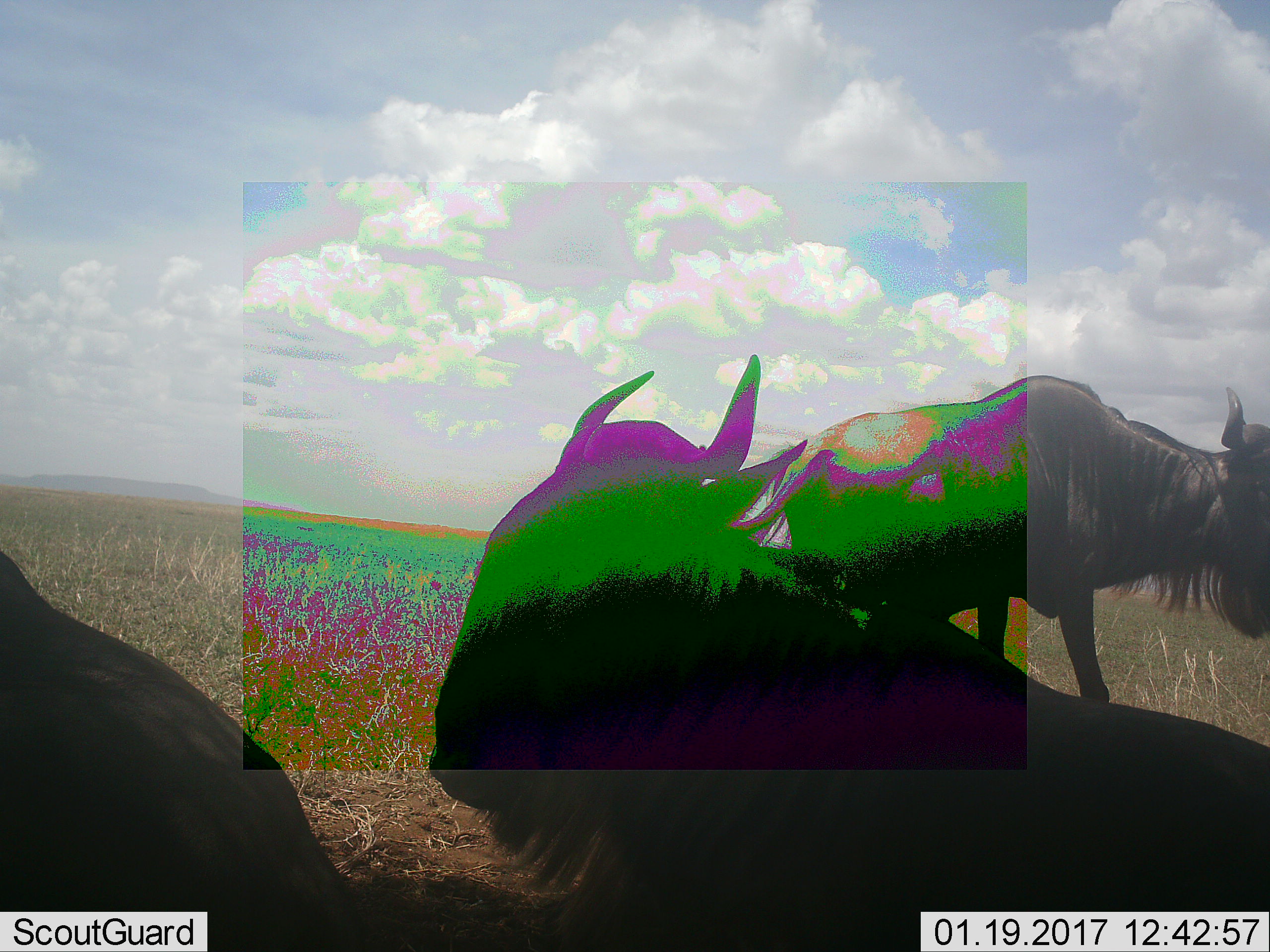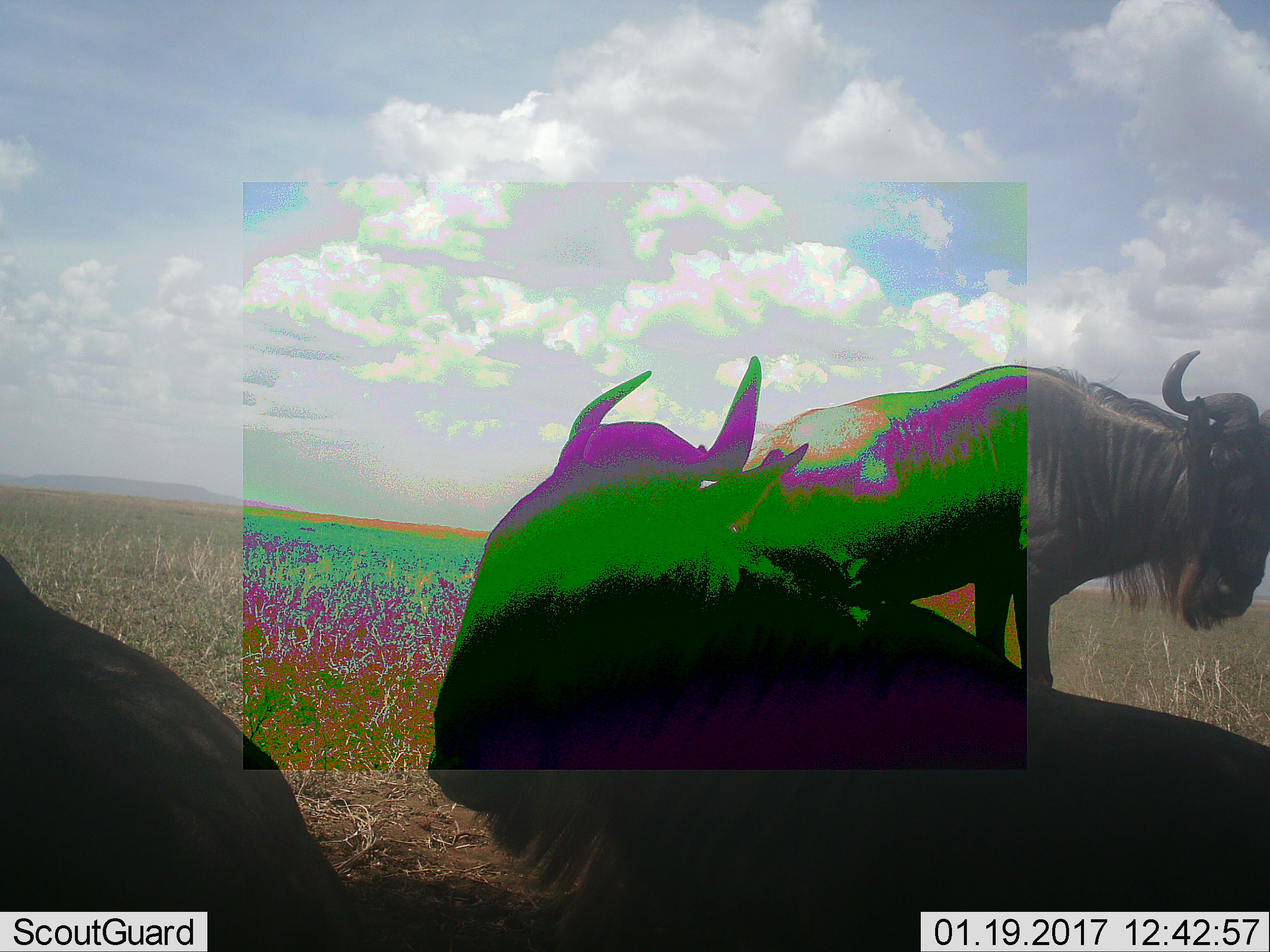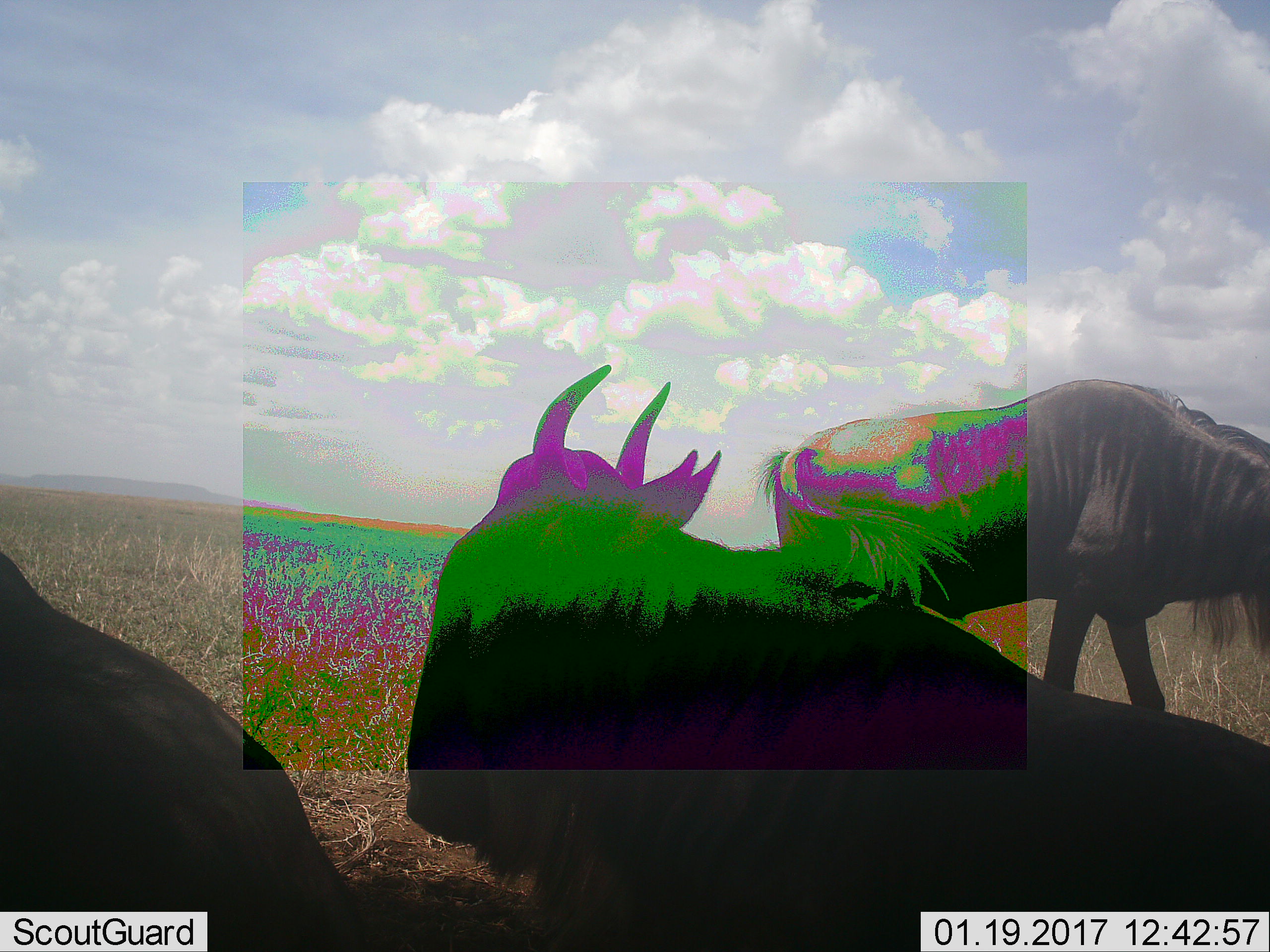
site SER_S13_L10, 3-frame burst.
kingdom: Animalia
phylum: Chordata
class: Mammalia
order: Artiodactyla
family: Bovidae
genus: Connochaetes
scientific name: Connochaetes taurinus taurinus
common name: blue wildebeest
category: wildebeestblue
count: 3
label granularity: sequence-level